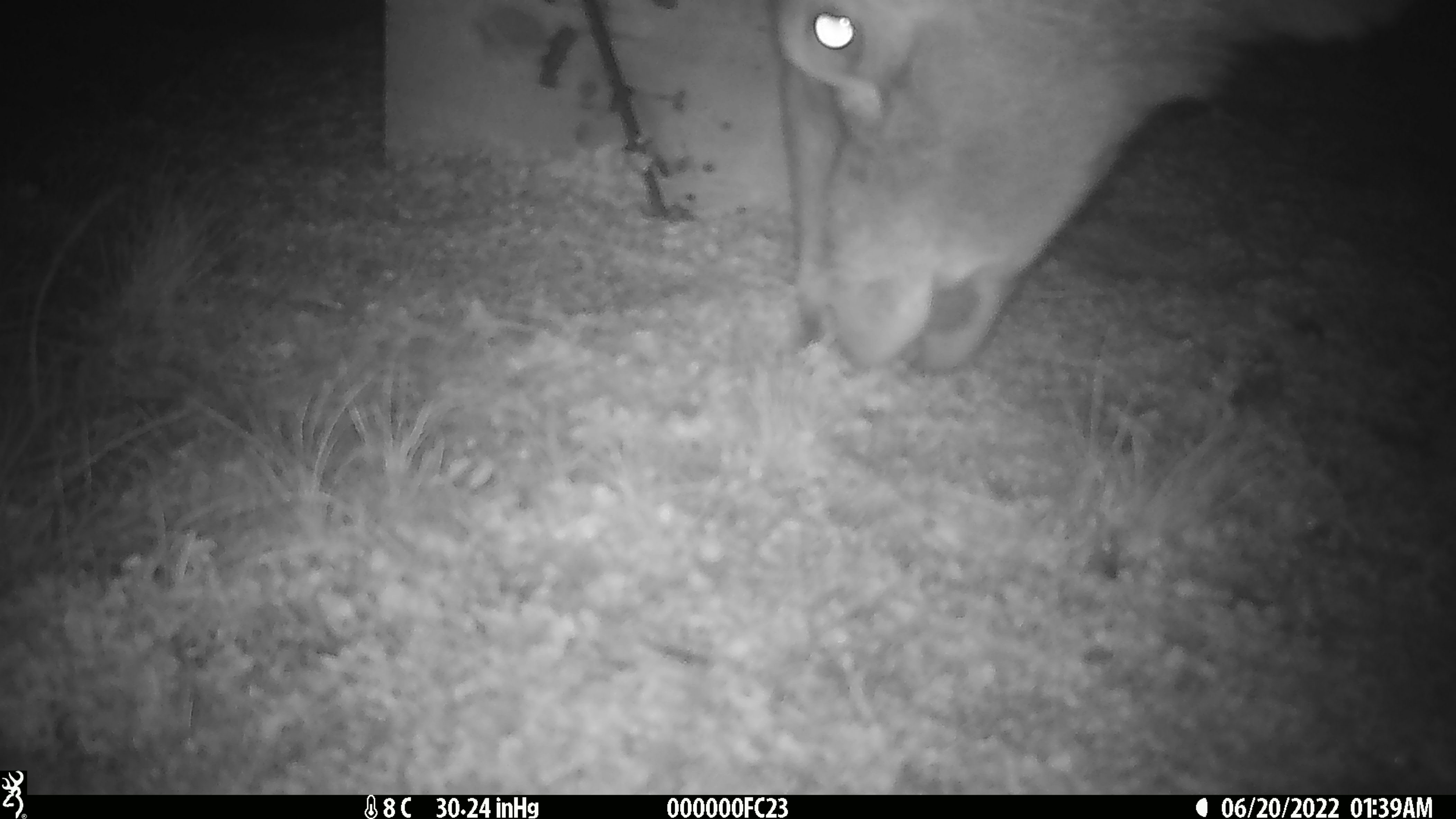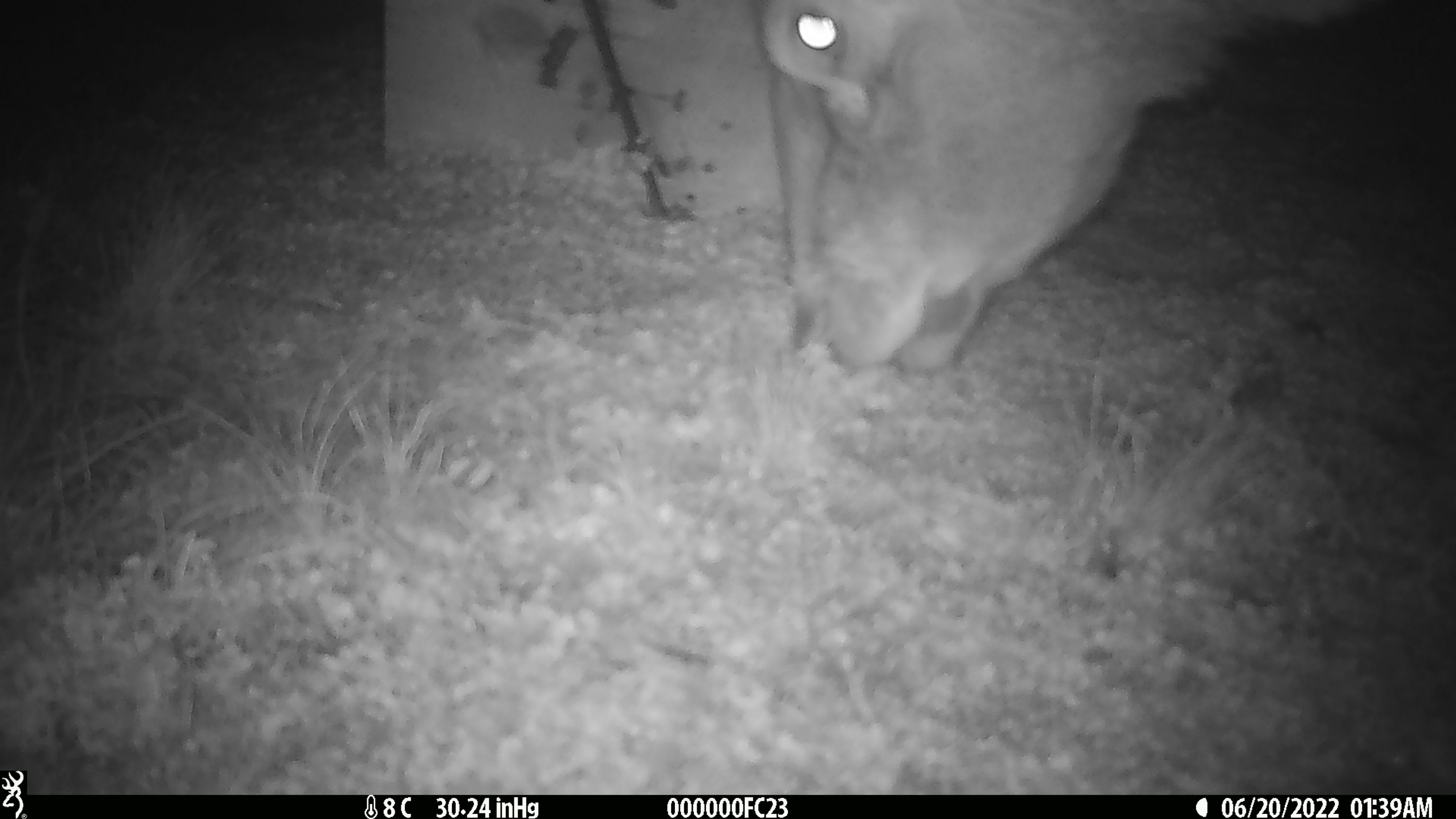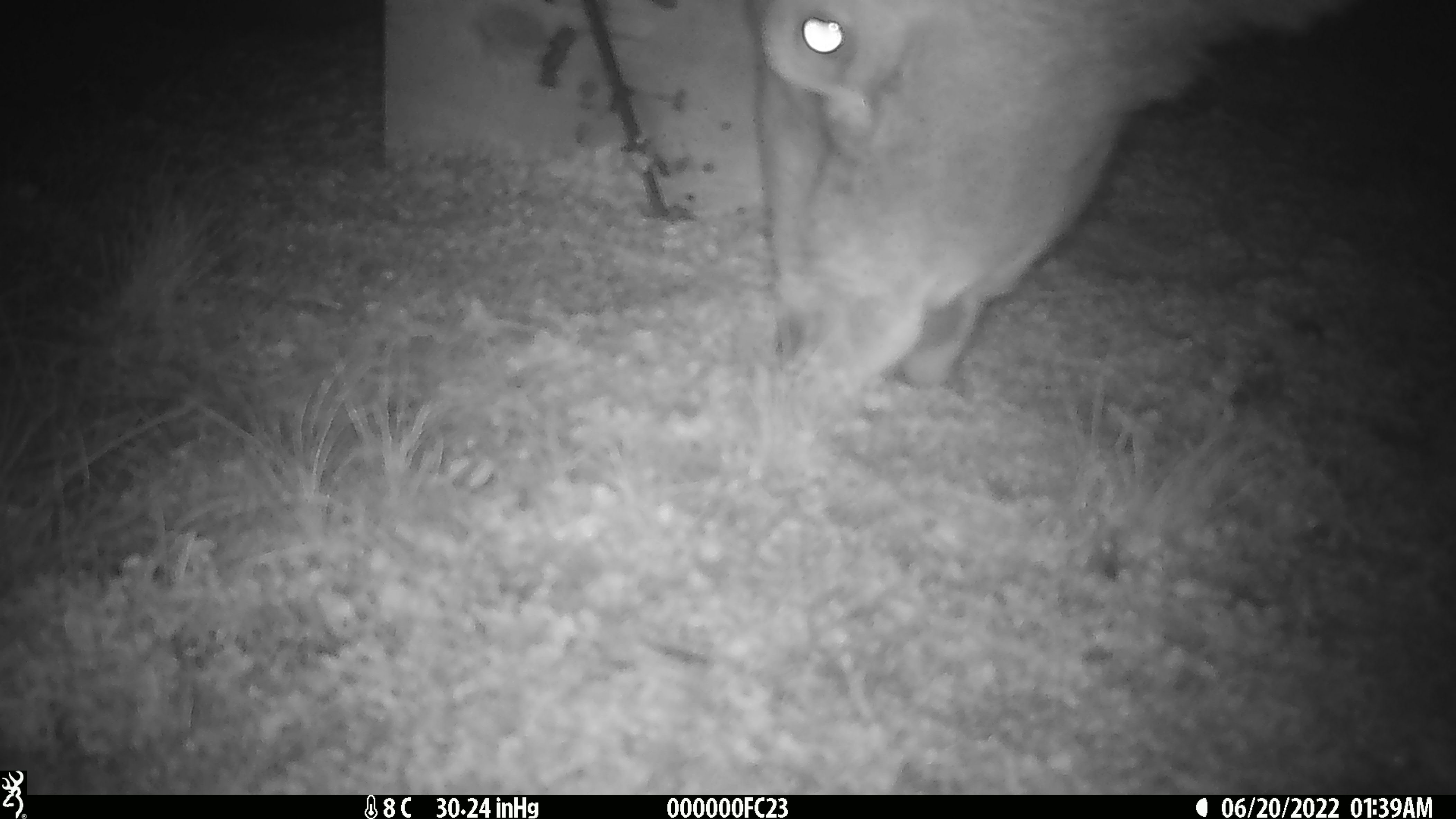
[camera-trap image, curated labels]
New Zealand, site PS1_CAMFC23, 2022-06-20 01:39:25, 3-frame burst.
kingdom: Animalia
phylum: Chordata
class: Mammalia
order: Artiodactyla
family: Cervidae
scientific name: Cervidae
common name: deer